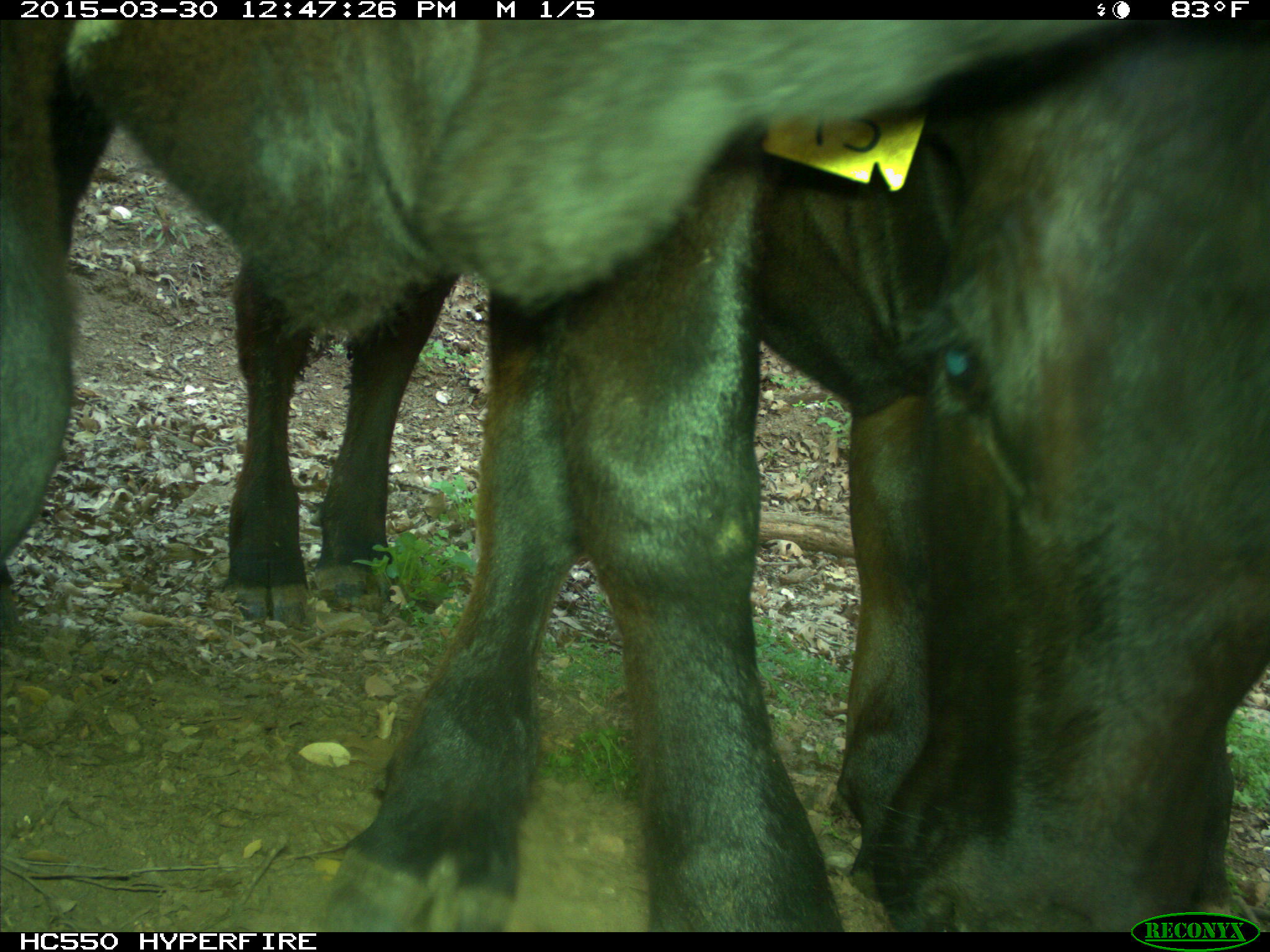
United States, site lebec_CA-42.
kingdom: Animalia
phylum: Chordata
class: Mammalia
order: Artiodactyla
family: Bovidae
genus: Bos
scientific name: Bos taurus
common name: domestic cow